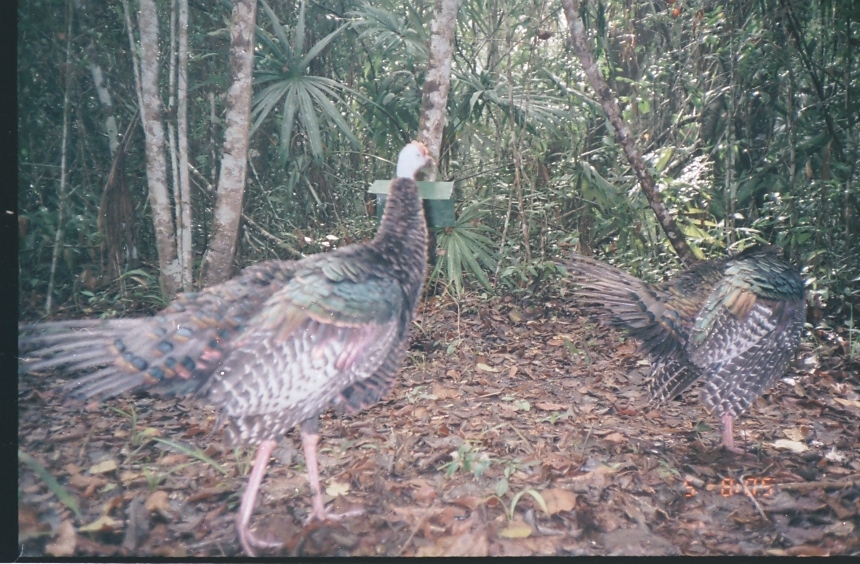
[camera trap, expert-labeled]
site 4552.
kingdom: Animalia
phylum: Chordata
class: Aves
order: Galliformes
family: Phasianidae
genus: Meleagris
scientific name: Meleagris ocellata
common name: ocellated turkey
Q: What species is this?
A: Meleagris ocellata (ocellated turkey).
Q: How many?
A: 1.